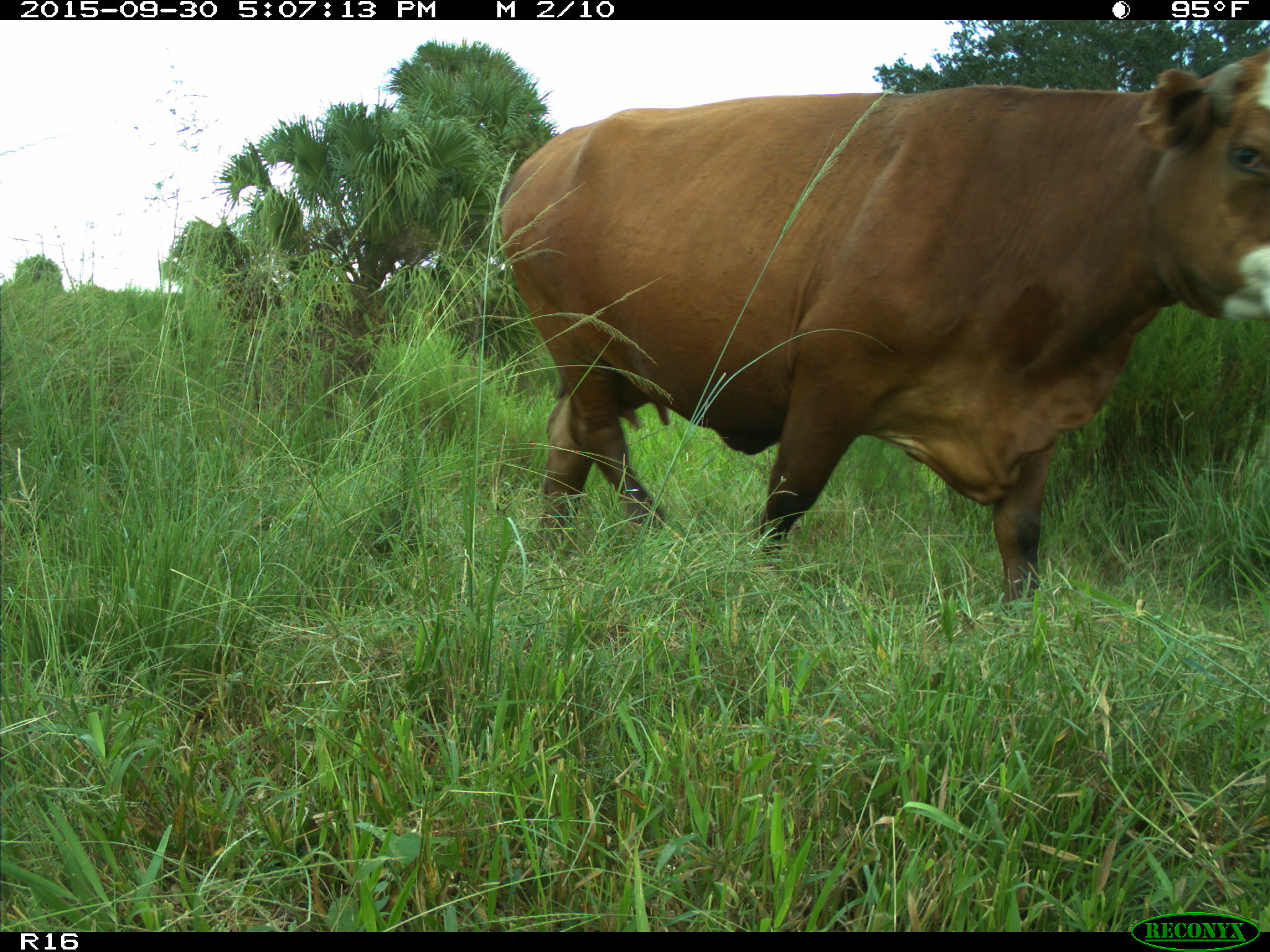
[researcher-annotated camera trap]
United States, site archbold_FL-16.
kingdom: Animalia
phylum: Chordata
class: Mammalia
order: Artiodactyla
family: Bovidae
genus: Bos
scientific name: Bos taurus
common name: domestic cow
Bos taurus (domestic cow).